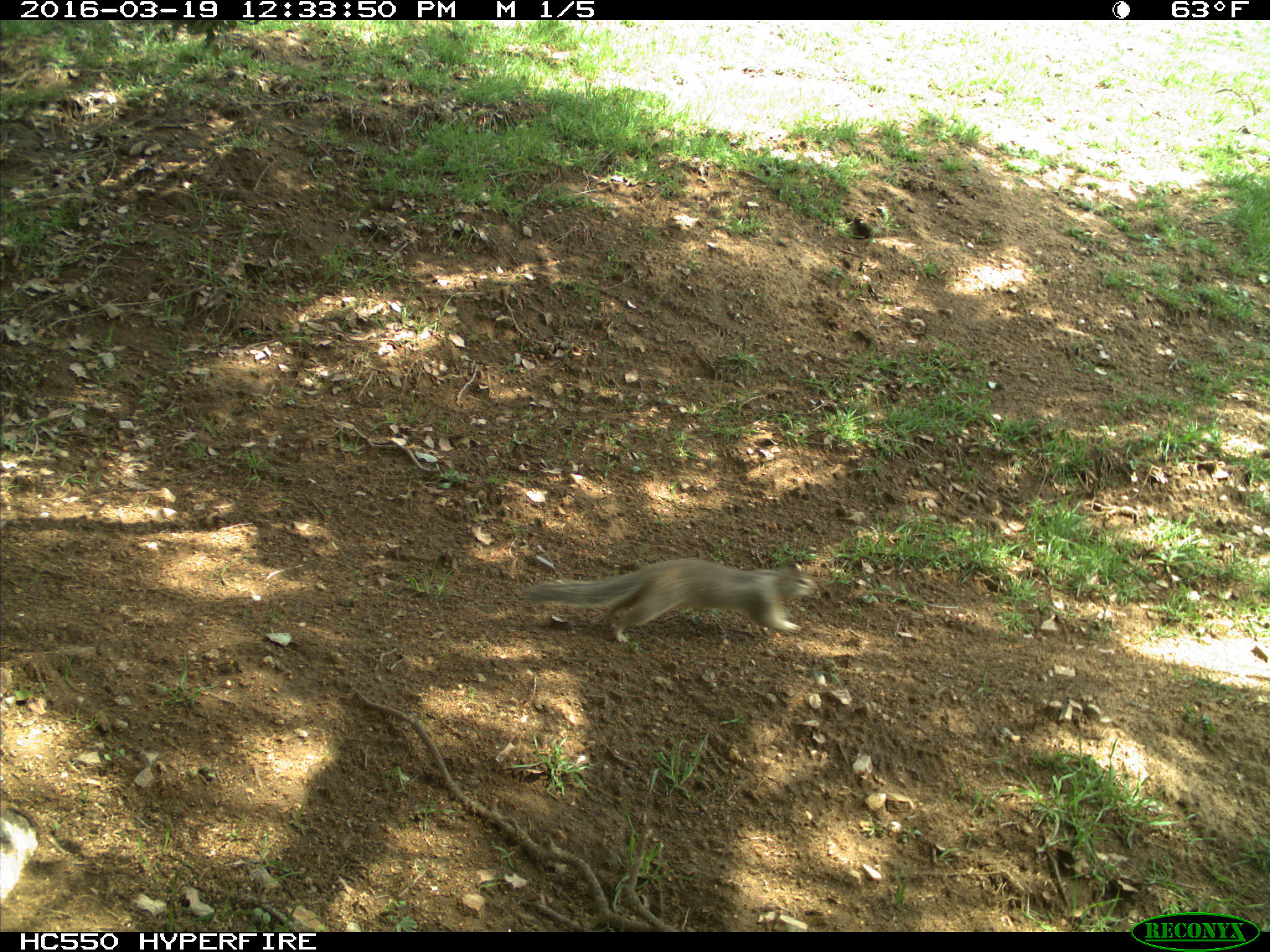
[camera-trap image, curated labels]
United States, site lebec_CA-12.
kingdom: Animalia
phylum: Chordata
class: Mammalia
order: Rodentia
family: Sciuridae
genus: Otospermophilus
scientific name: Otospermophilus beecheyi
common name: california ground squirrel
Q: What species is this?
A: Otospermophilus beecheyi (california ground squirrel).